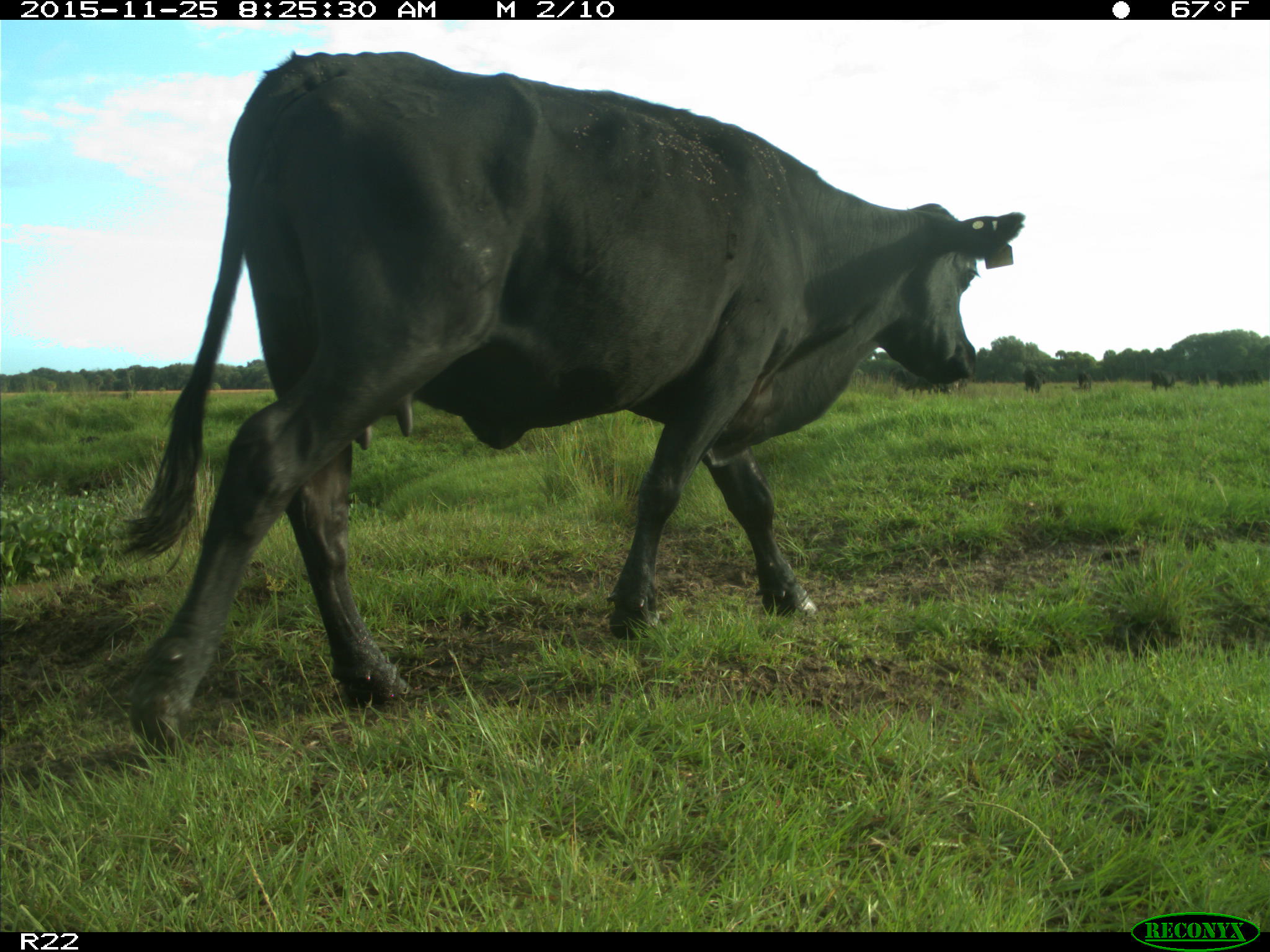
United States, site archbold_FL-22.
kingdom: Animalia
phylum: Chordata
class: Mammalia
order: Artiodactyla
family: Bovidae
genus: Bos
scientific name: Bos taurus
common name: domestic cow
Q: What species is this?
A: Bos taurus (domestic cow).